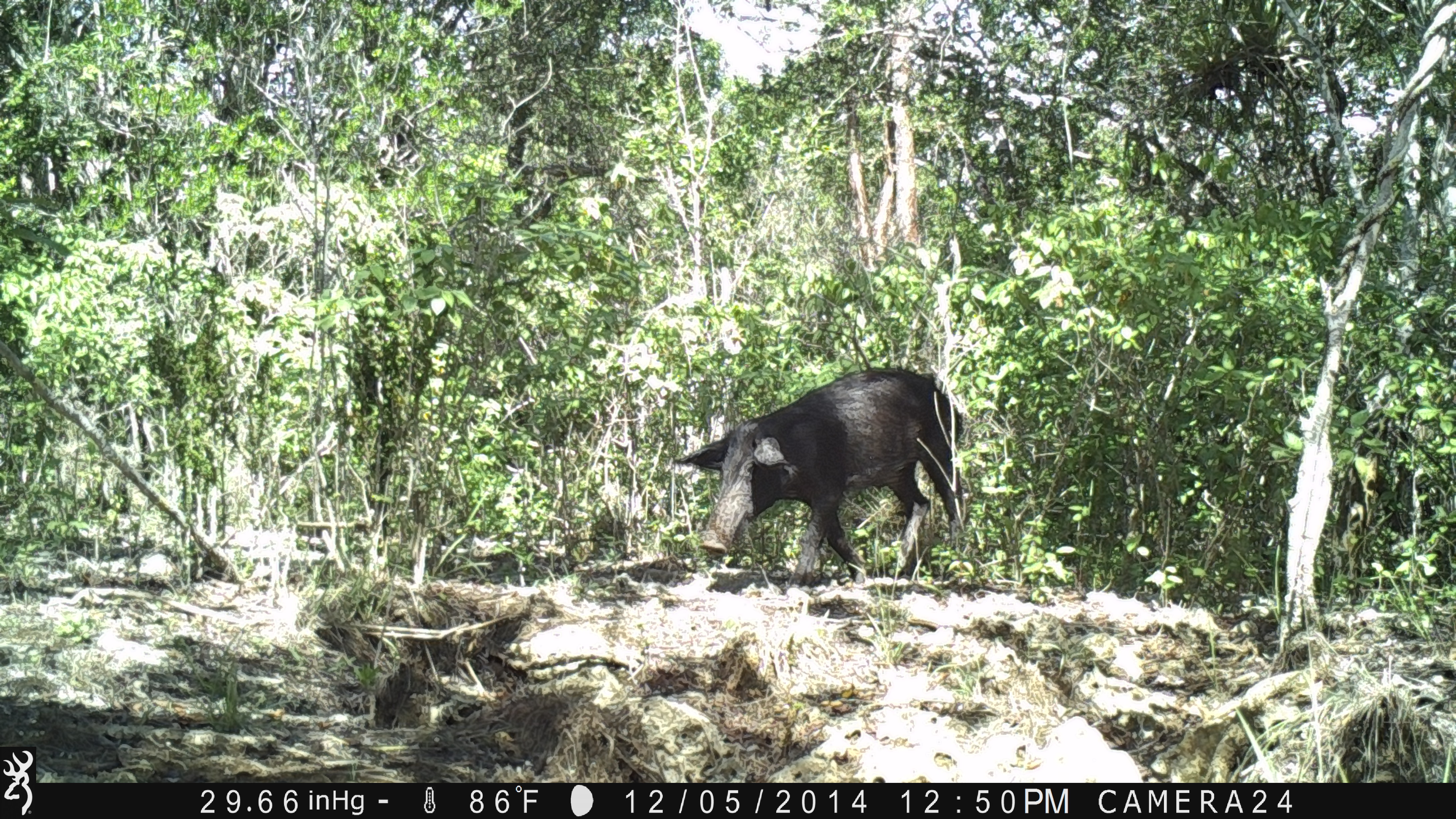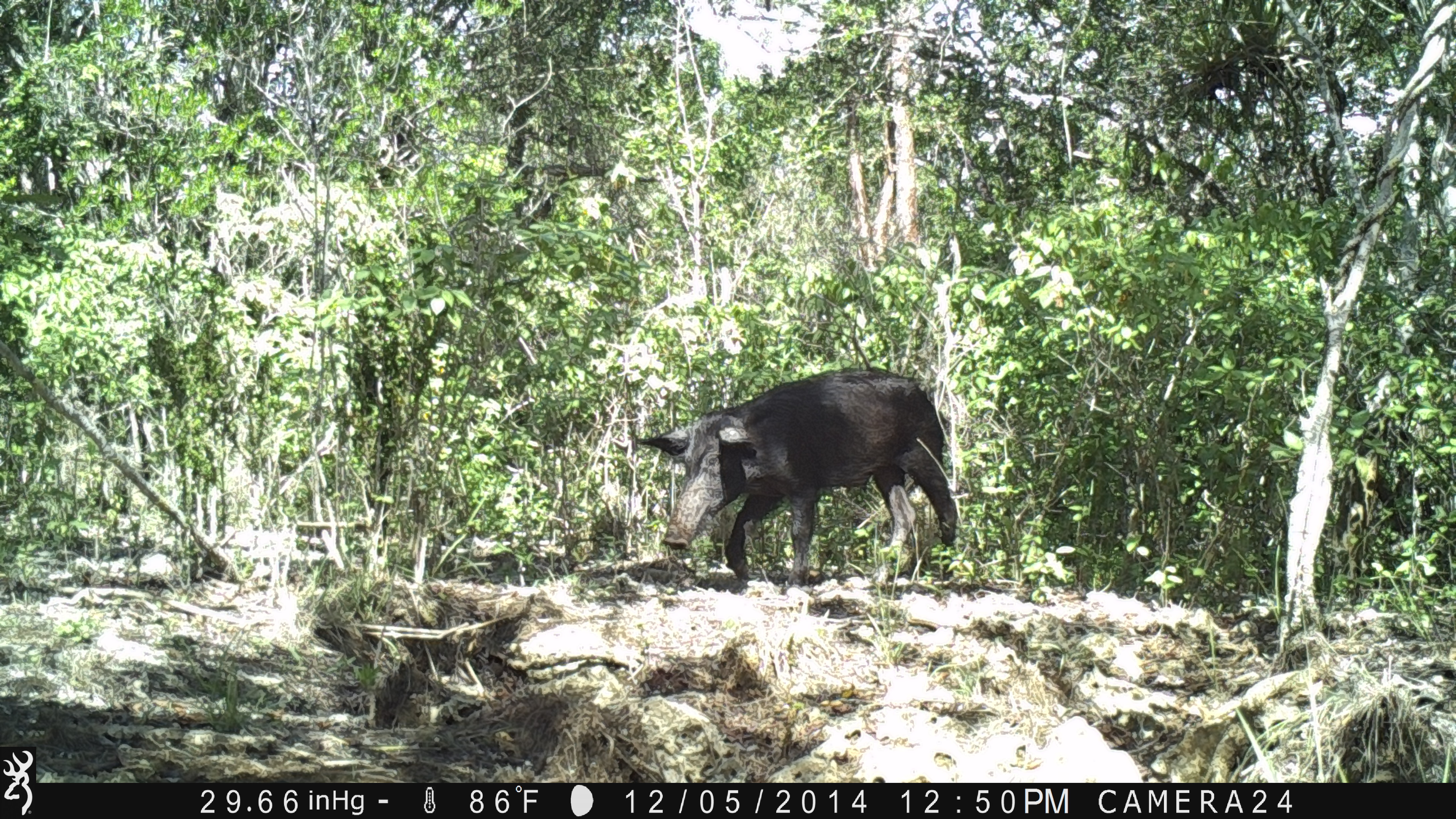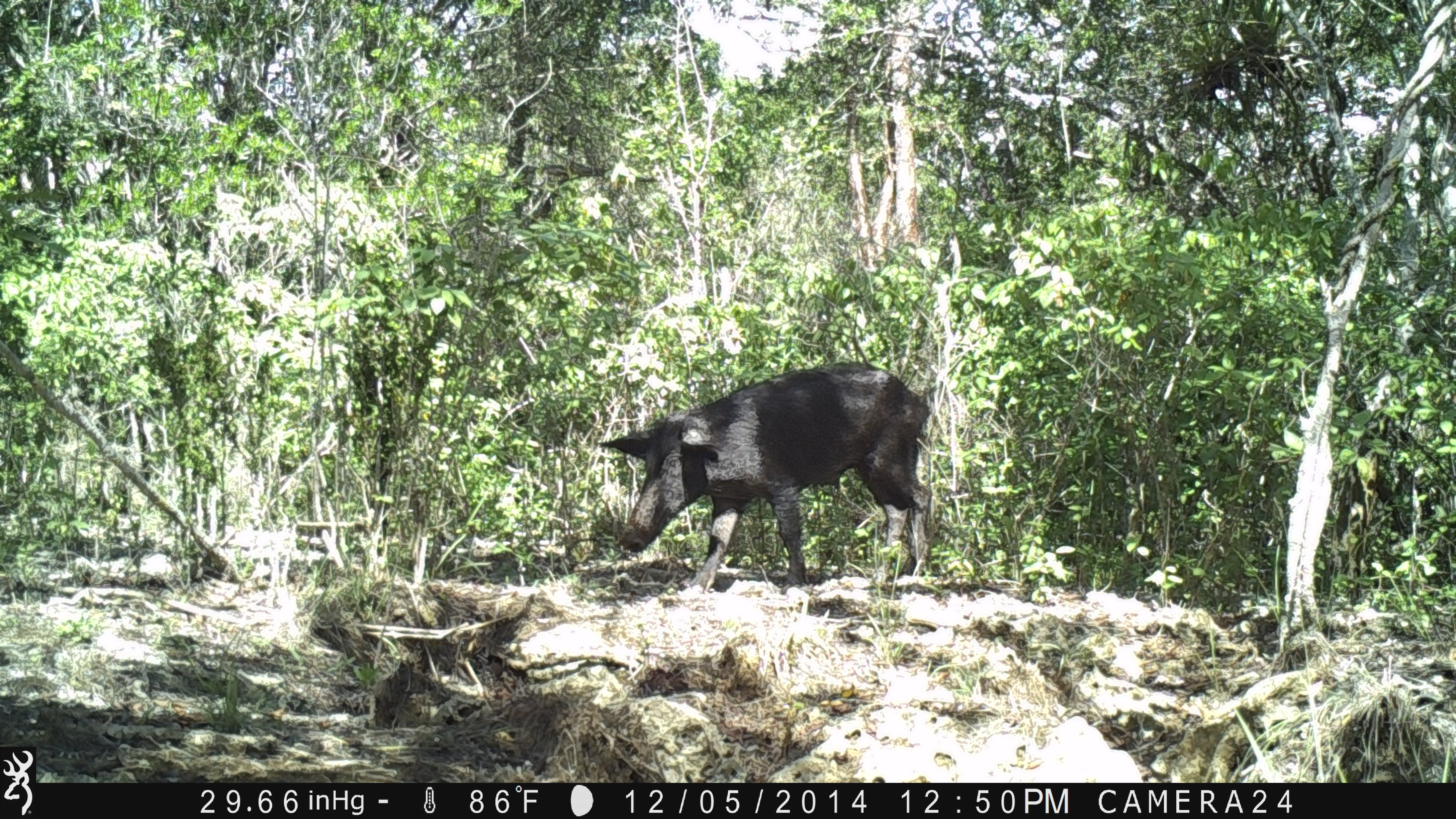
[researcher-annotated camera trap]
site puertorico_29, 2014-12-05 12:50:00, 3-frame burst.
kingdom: Animalia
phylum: Chordata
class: Mammalia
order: Artiodactyla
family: Suidae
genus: Sus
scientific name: Sus scrofa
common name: pig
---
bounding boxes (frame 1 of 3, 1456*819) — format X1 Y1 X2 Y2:
pig: 667 365 967 585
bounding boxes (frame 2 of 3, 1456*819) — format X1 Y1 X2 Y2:
pig: 624 367 958 590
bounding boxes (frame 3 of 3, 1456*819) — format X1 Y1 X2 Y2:
pig: 587 360 933 596